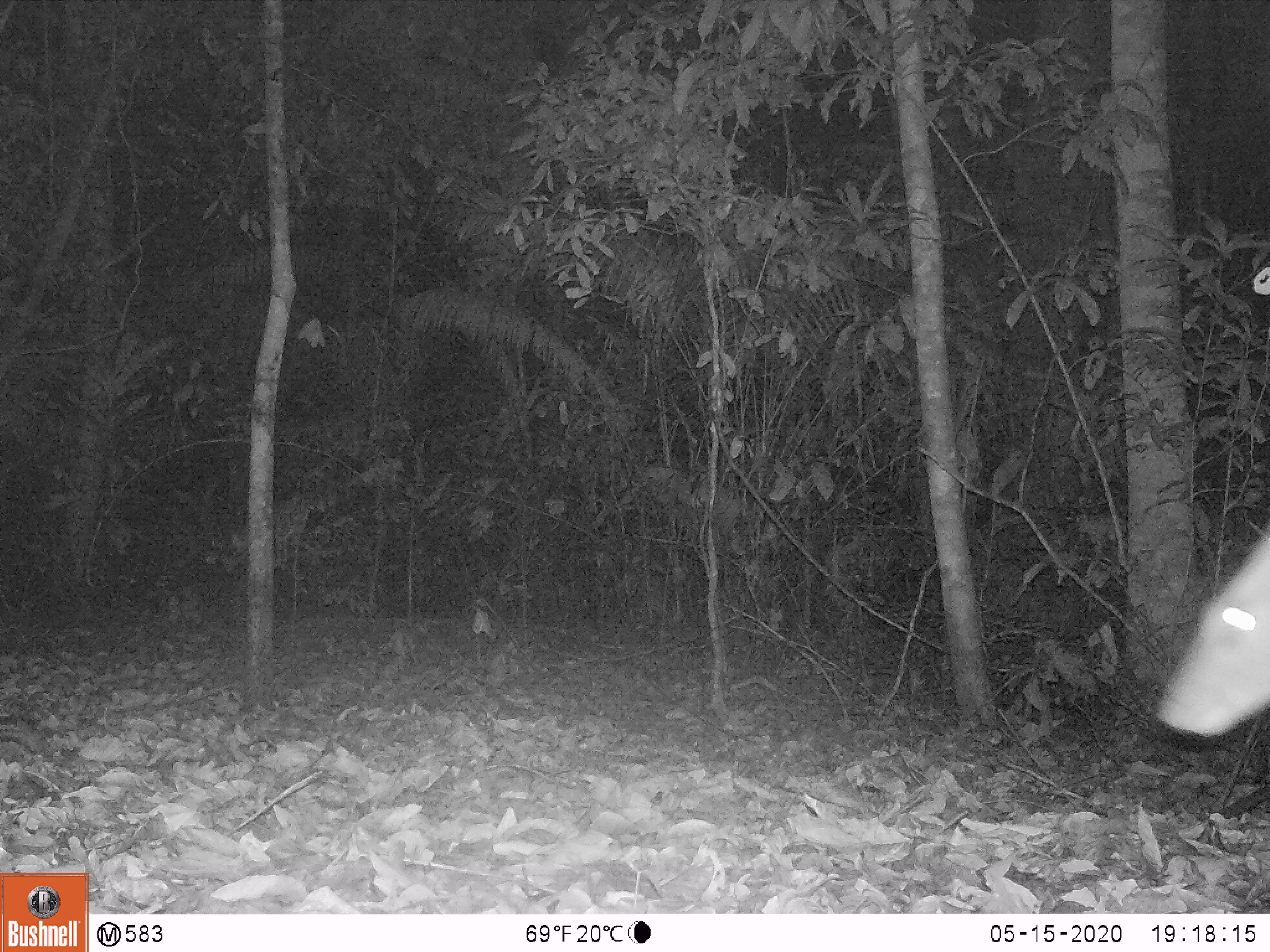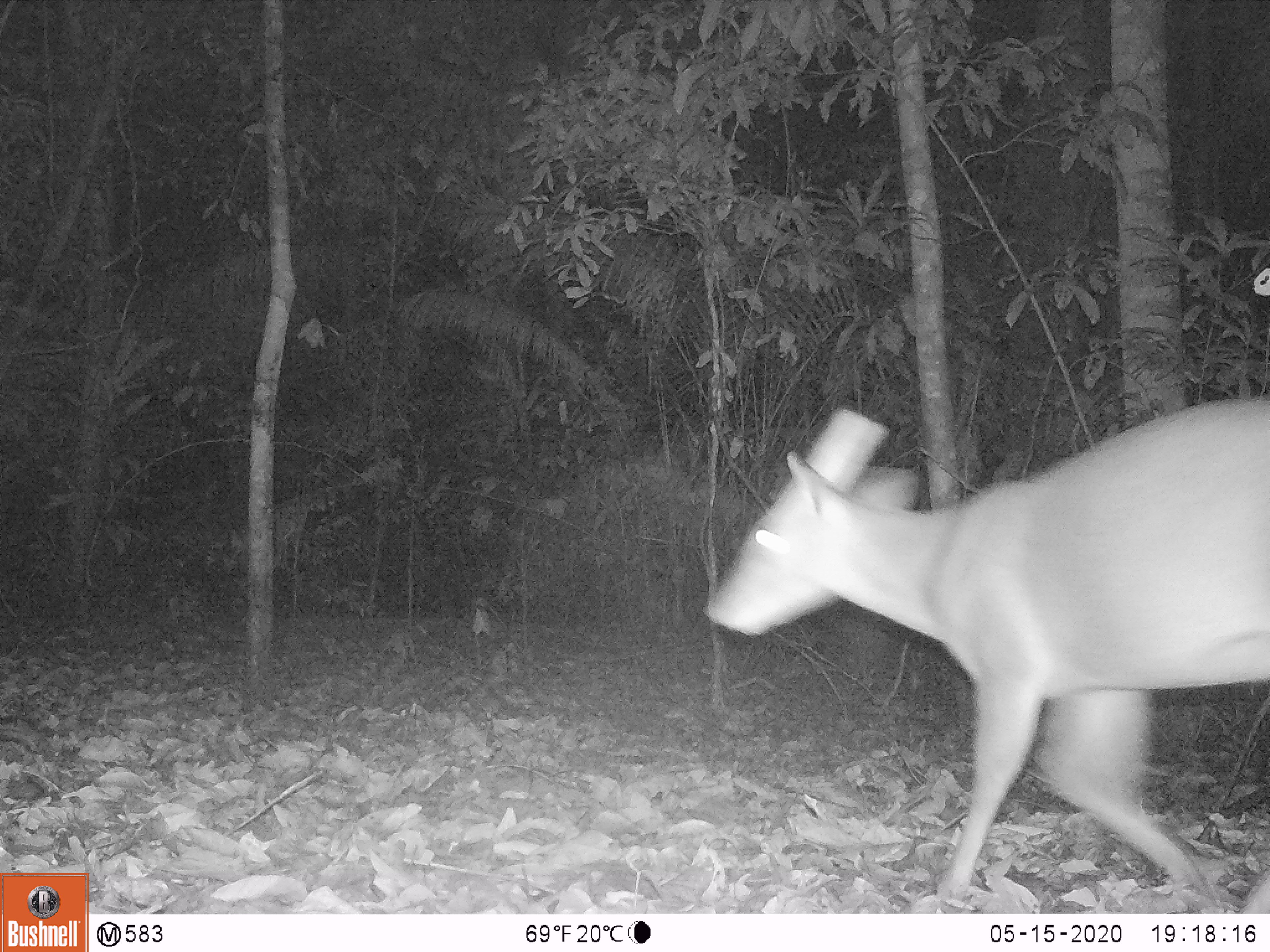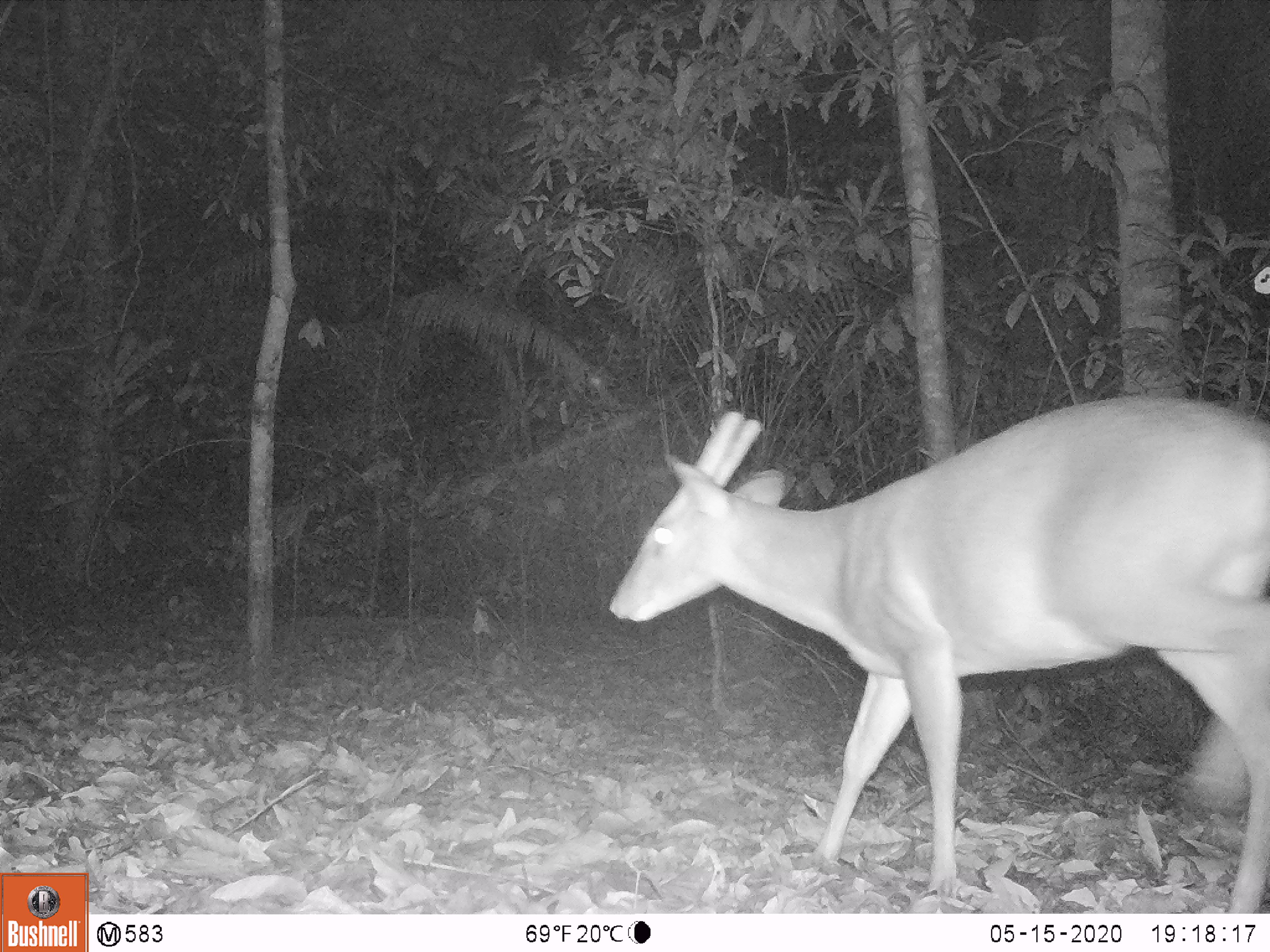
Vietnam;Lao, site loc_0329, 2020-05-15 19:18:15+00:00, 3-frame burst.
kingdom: Animalia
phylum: Chordata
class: Mammalia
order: Artiodactyla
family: Cervidae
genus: Muntiacus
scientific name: Muntiacus vuquangensis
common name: large-antlered muntjac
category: large antlered muntjac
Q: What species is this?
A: Large antlered muntjac (large-antlered muntjac) (Muntiacus vuquangensis).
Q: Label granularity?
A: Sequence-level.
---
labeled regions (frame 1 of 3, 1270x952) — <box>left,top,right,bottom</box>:
large antlered muntjac: <box>1152,522,1270,737</box>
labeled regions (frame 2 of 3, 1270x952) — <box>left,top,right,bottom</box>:
large antlered muntjac: <box>701,404,1270,914</box>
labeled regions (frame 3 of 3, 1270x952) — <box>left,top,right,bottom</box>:
large antlered muntjac: <box>604,391,1270,914</box>